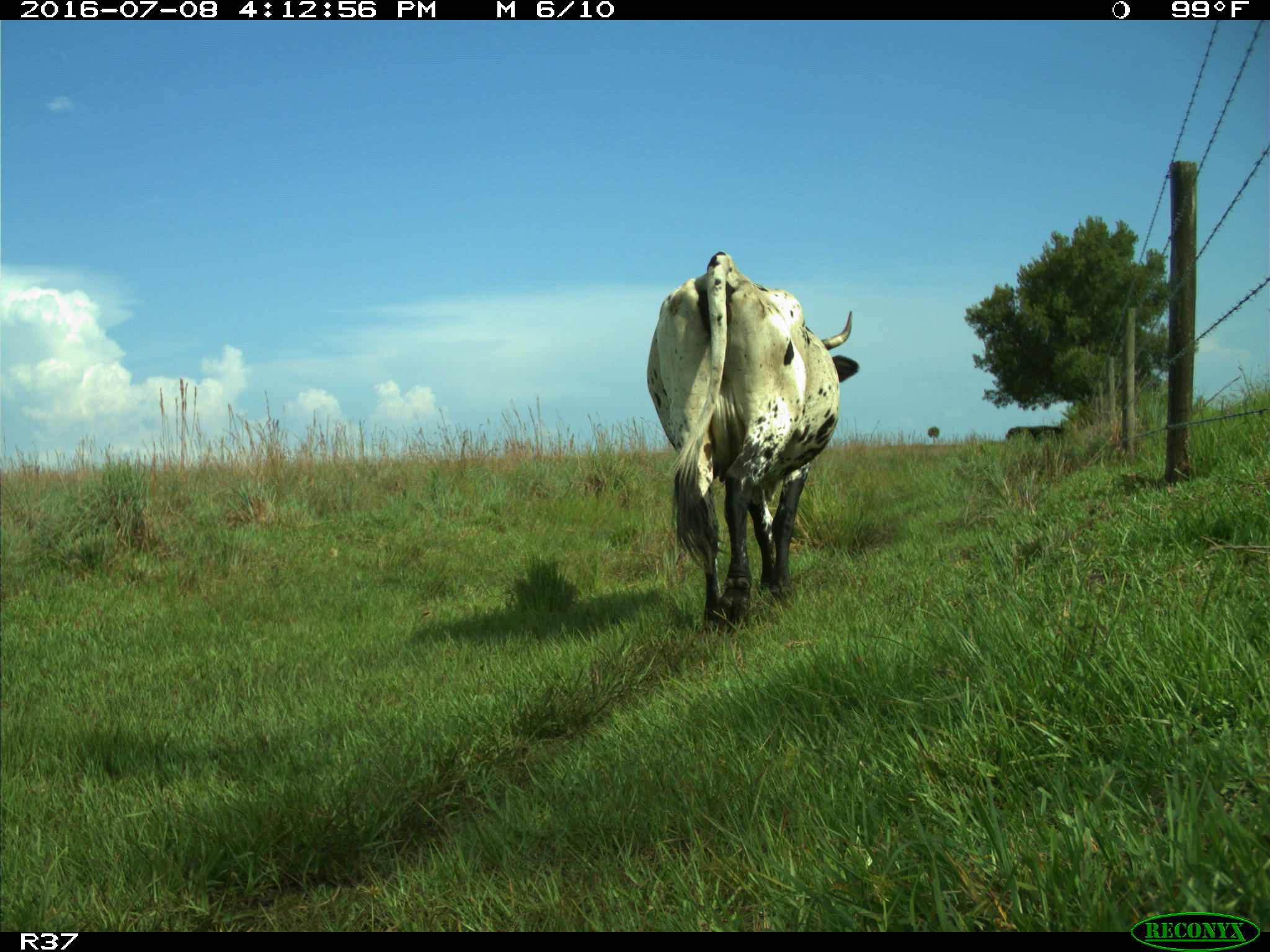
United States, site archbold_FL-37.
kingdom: Animalia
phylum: Chordata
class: Mammalia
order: Artiodactyla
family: Bovidae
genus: Bos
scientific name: Bos taurus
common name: domestic cow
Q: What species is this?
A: Bos taurus (domestic cow).